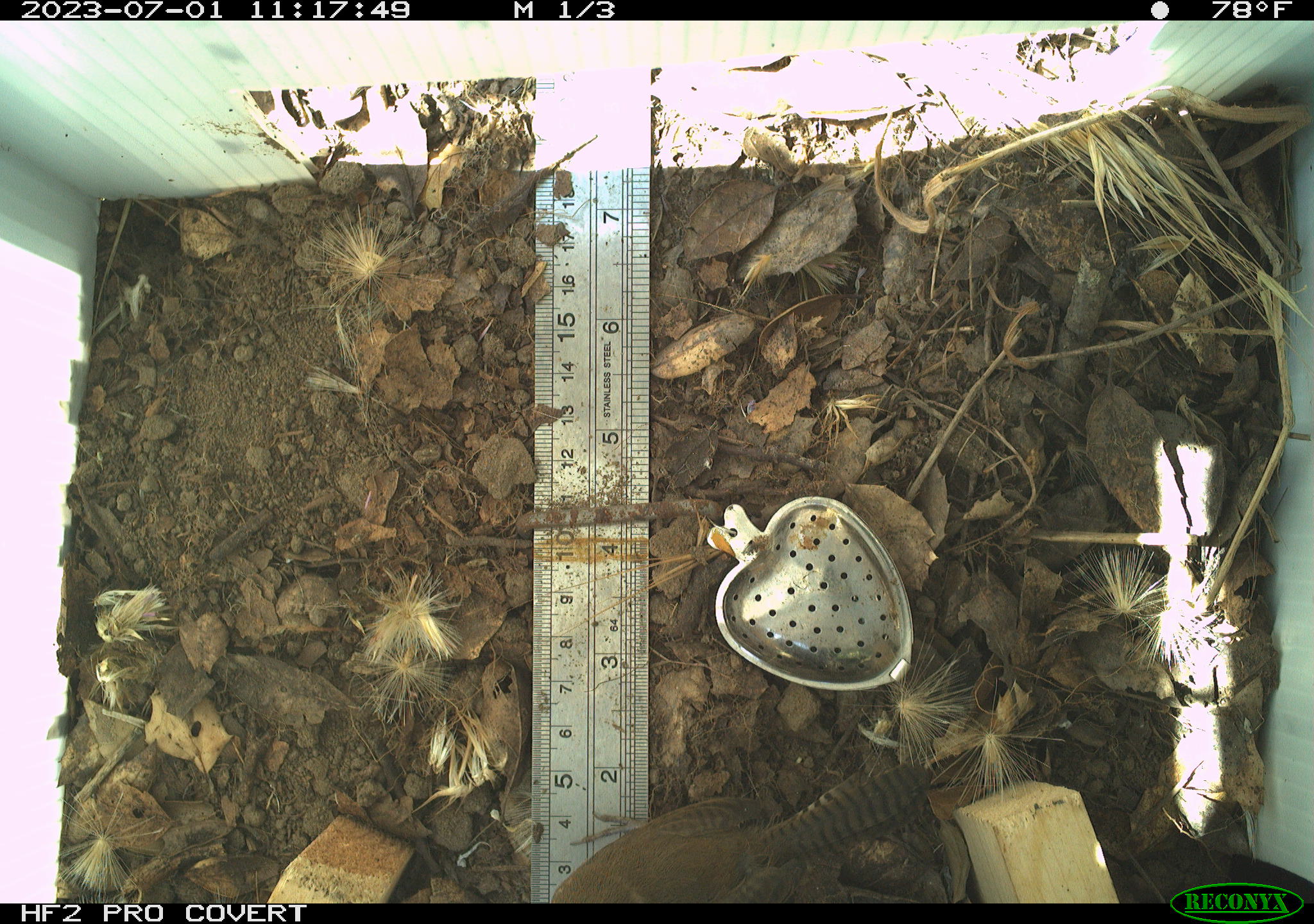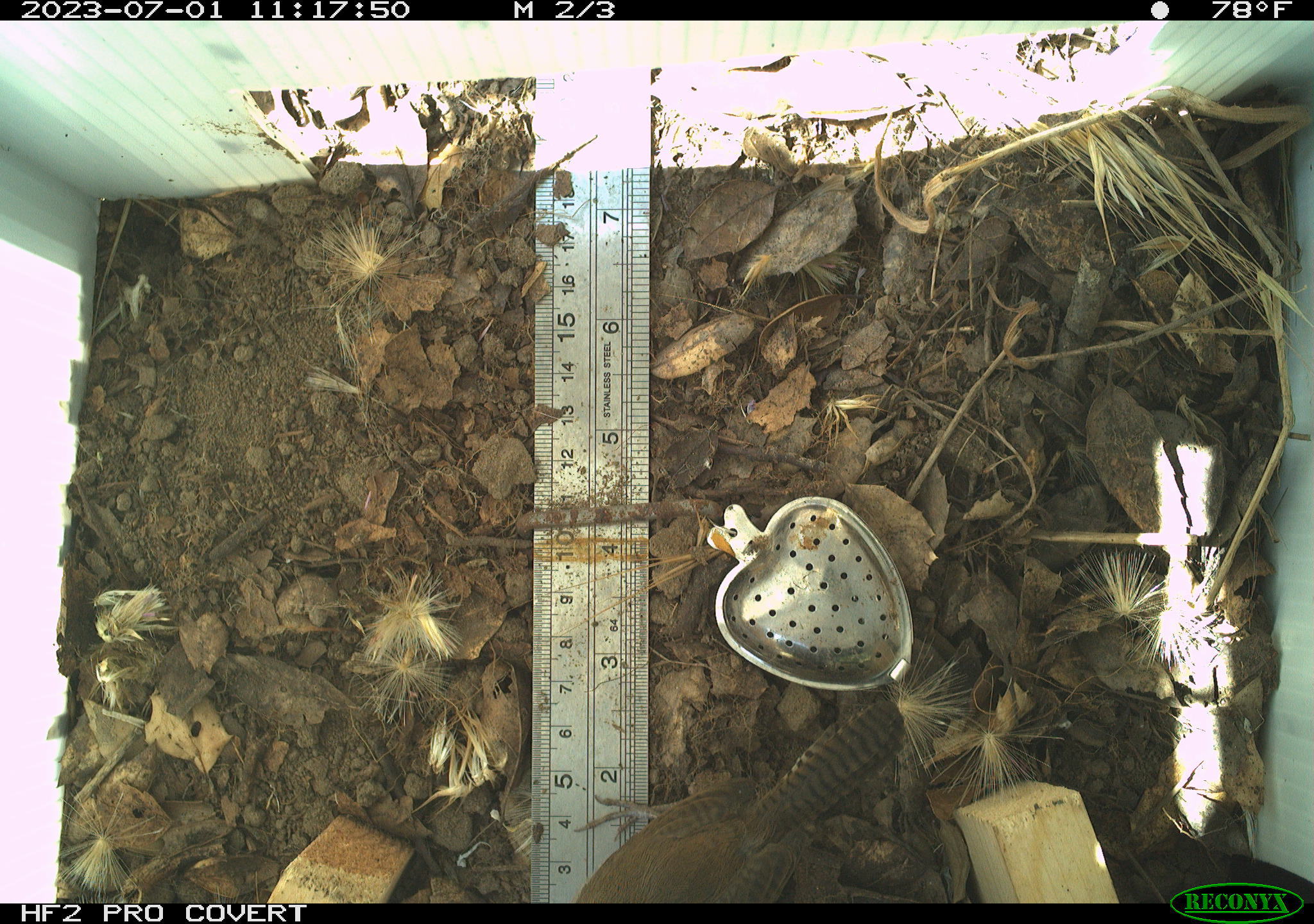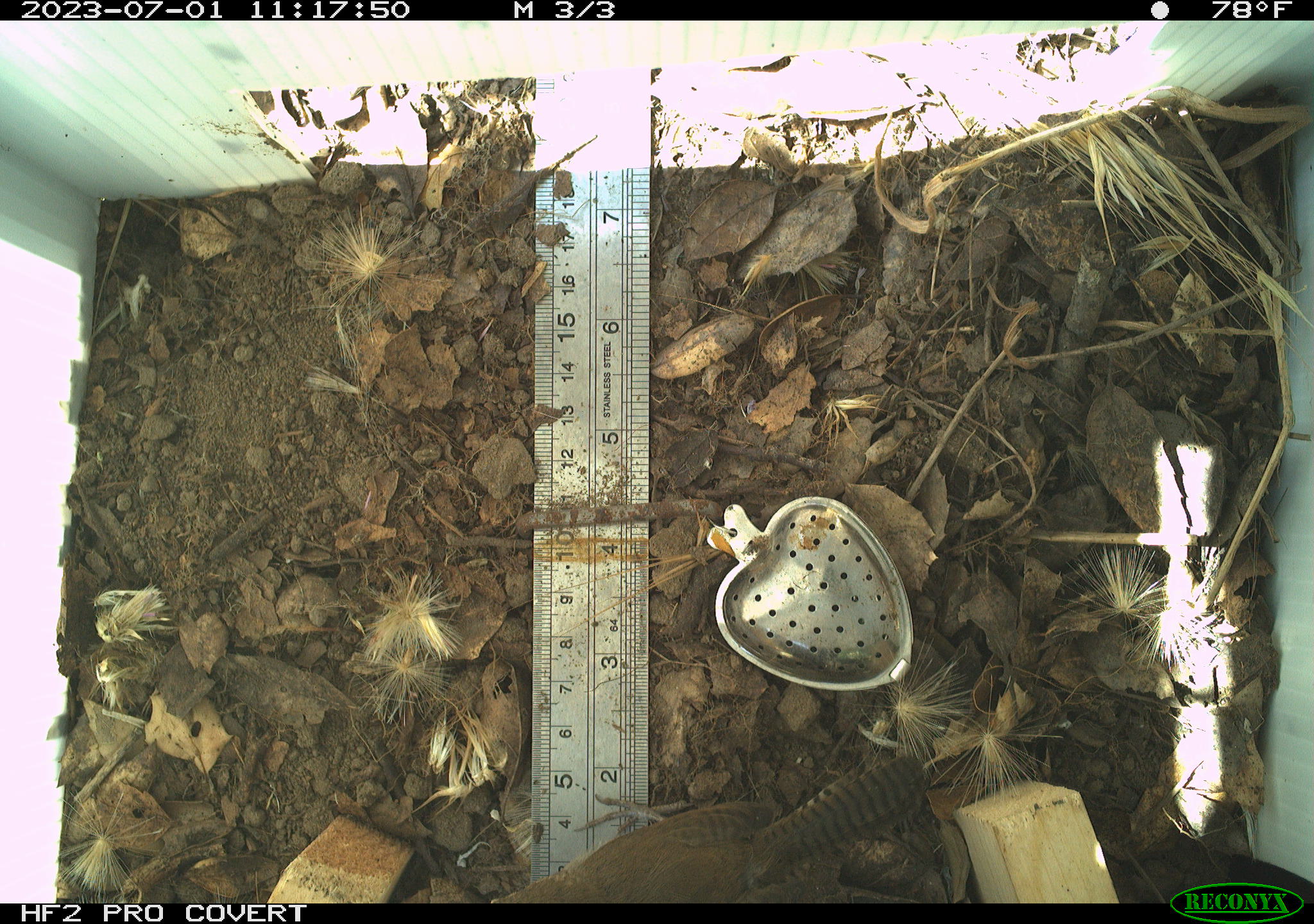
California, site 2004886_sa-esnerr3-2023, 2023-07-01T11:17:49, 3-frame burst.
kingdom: Animalia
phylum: Chordata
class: Aves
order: Passeriformes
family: Troglodytidae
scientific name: Troglodytidae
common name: wren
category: troglodytidae family